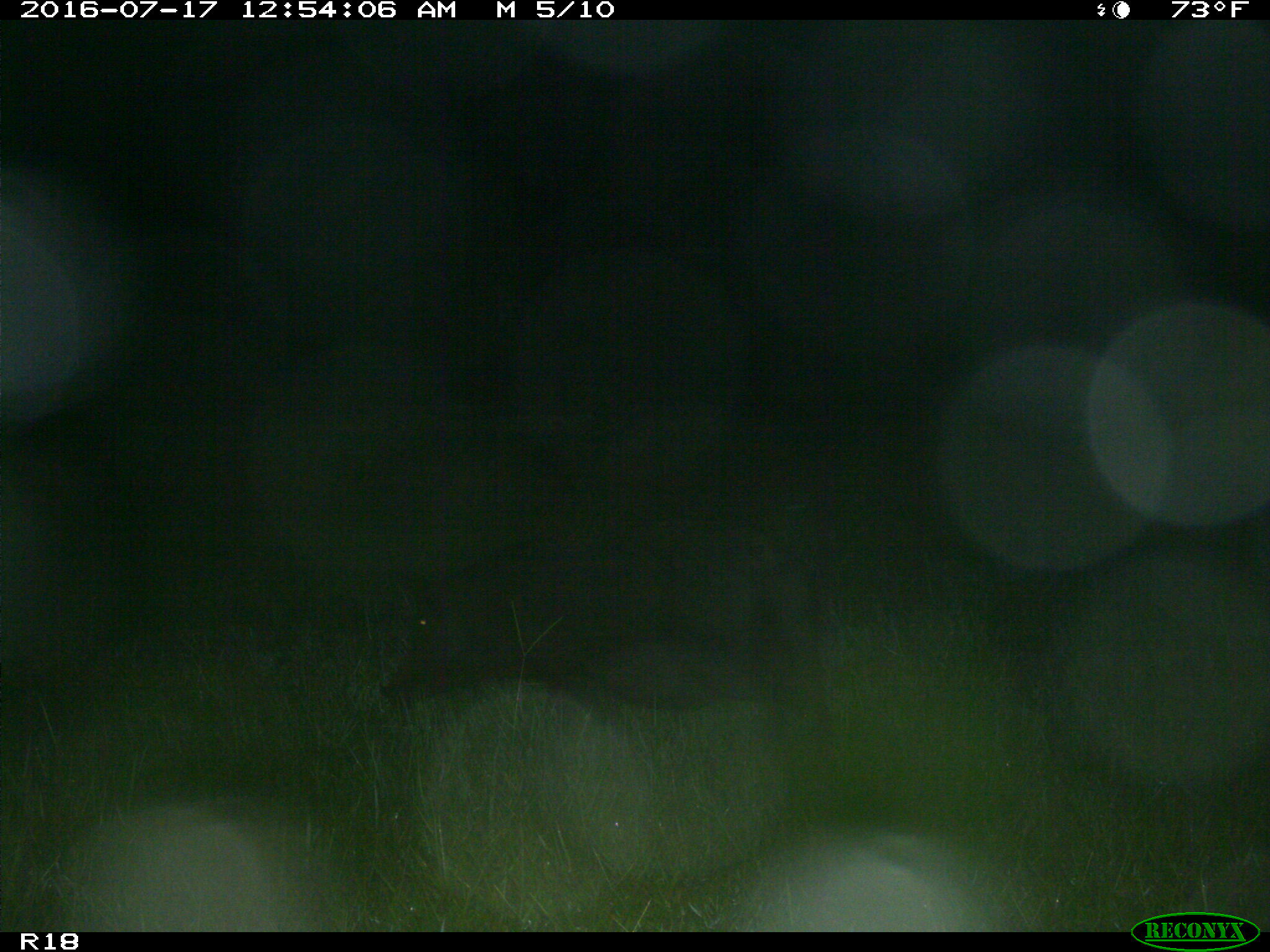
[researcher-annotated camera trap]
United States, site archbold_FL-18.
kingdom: Animalia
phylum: Chordata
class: Mammalia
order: Artiodactyla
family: Suidae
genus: Sus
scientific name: Sus scrofa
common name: wild boar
Sus scrofa (wild boar).